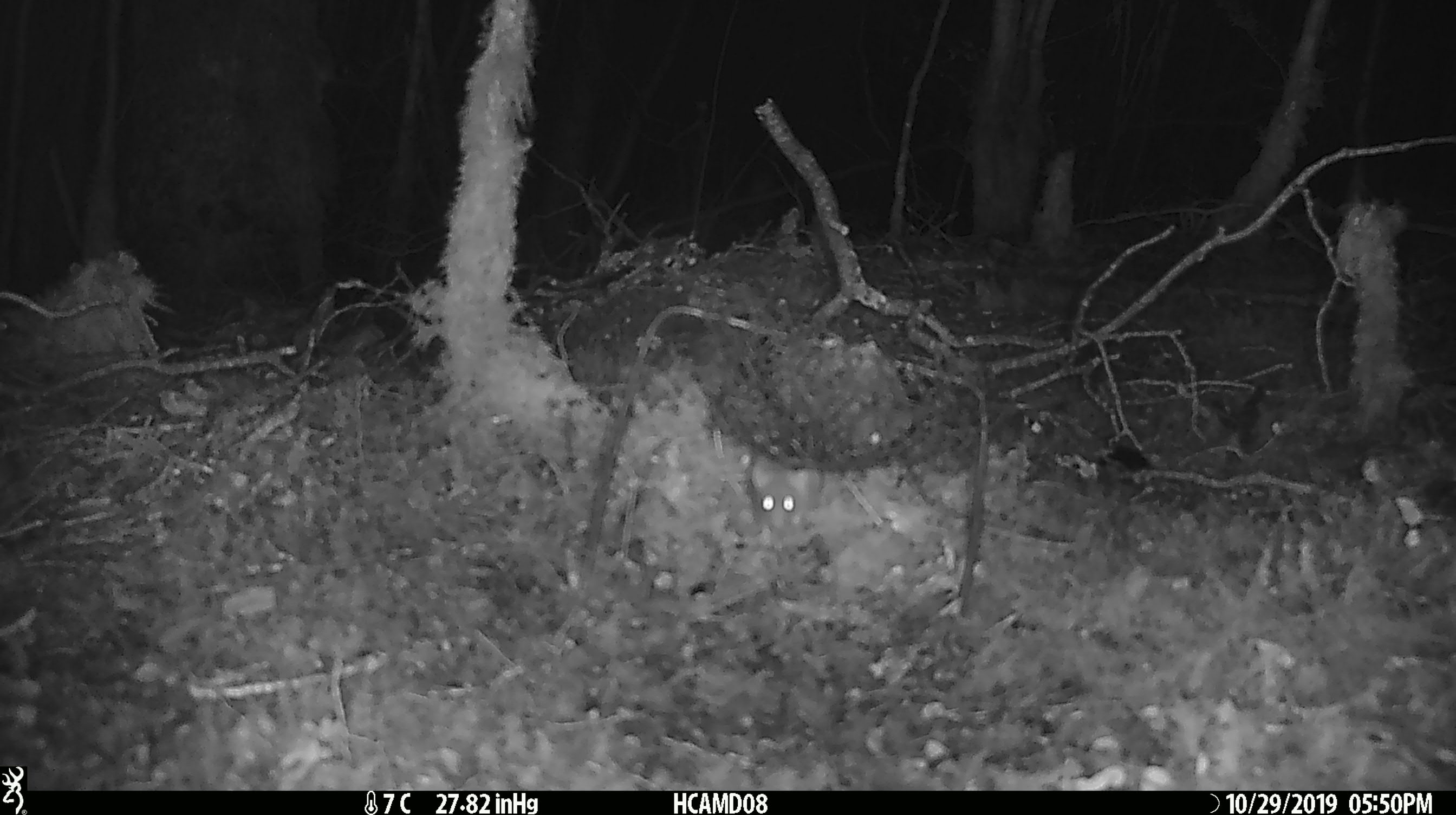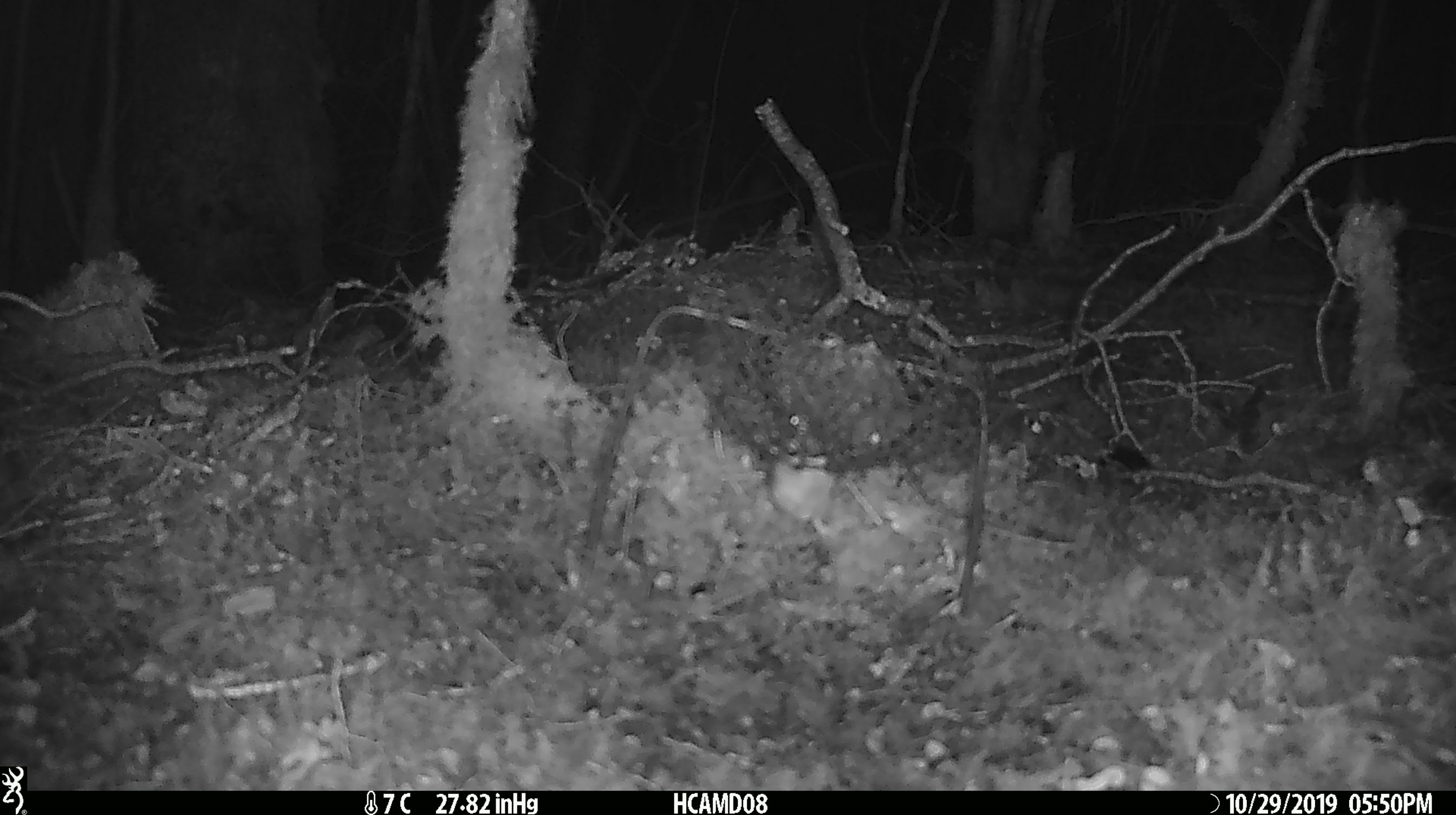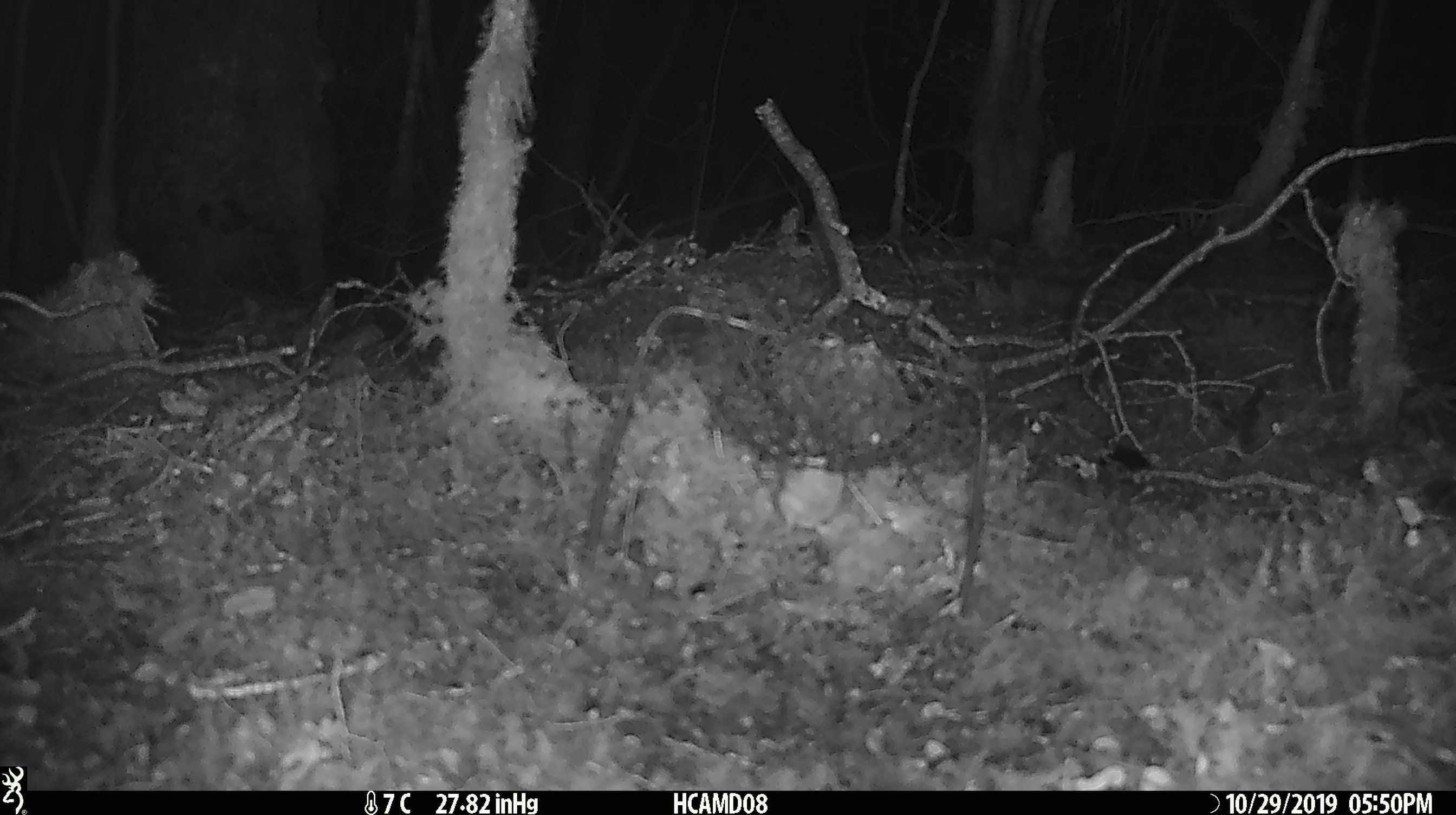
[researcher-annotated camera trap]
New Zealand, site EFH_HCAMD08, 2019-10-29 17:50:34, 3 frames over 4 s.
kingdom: Animalia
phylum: Chordata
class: Mammalia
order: Rodentia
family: Muridae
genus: Mus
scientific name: Mus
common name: mouse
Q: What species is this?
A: Mouse (Mus).